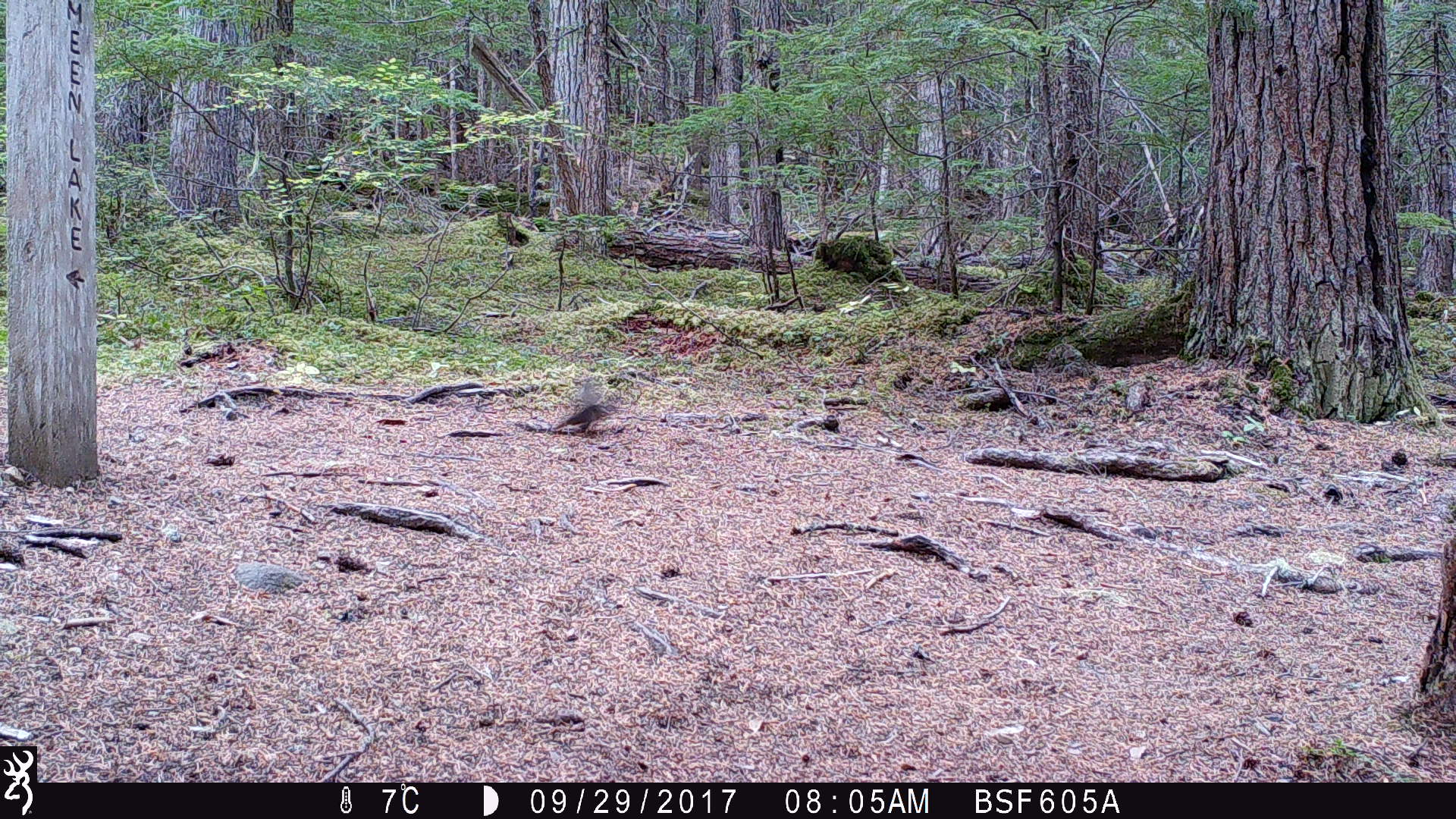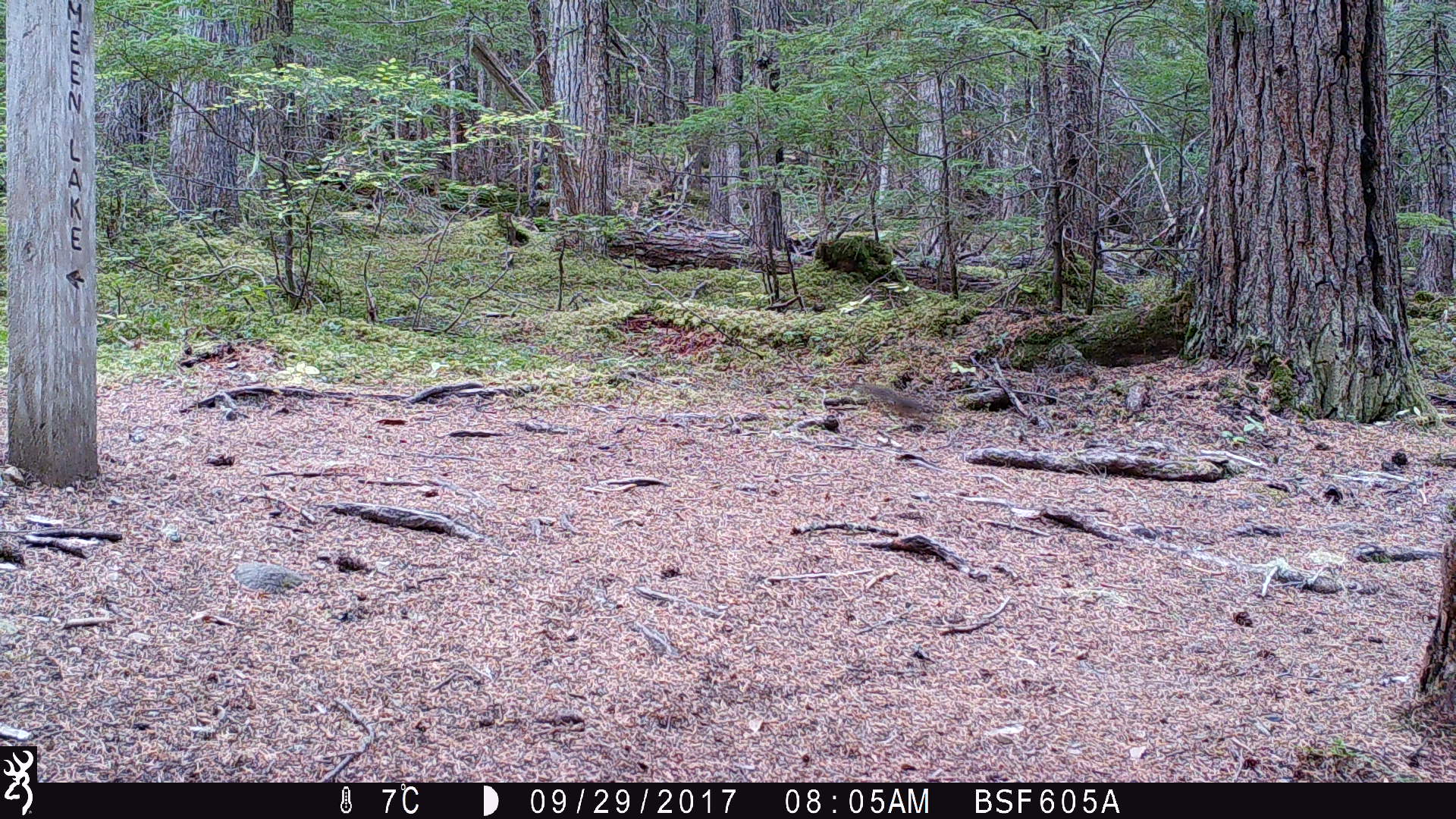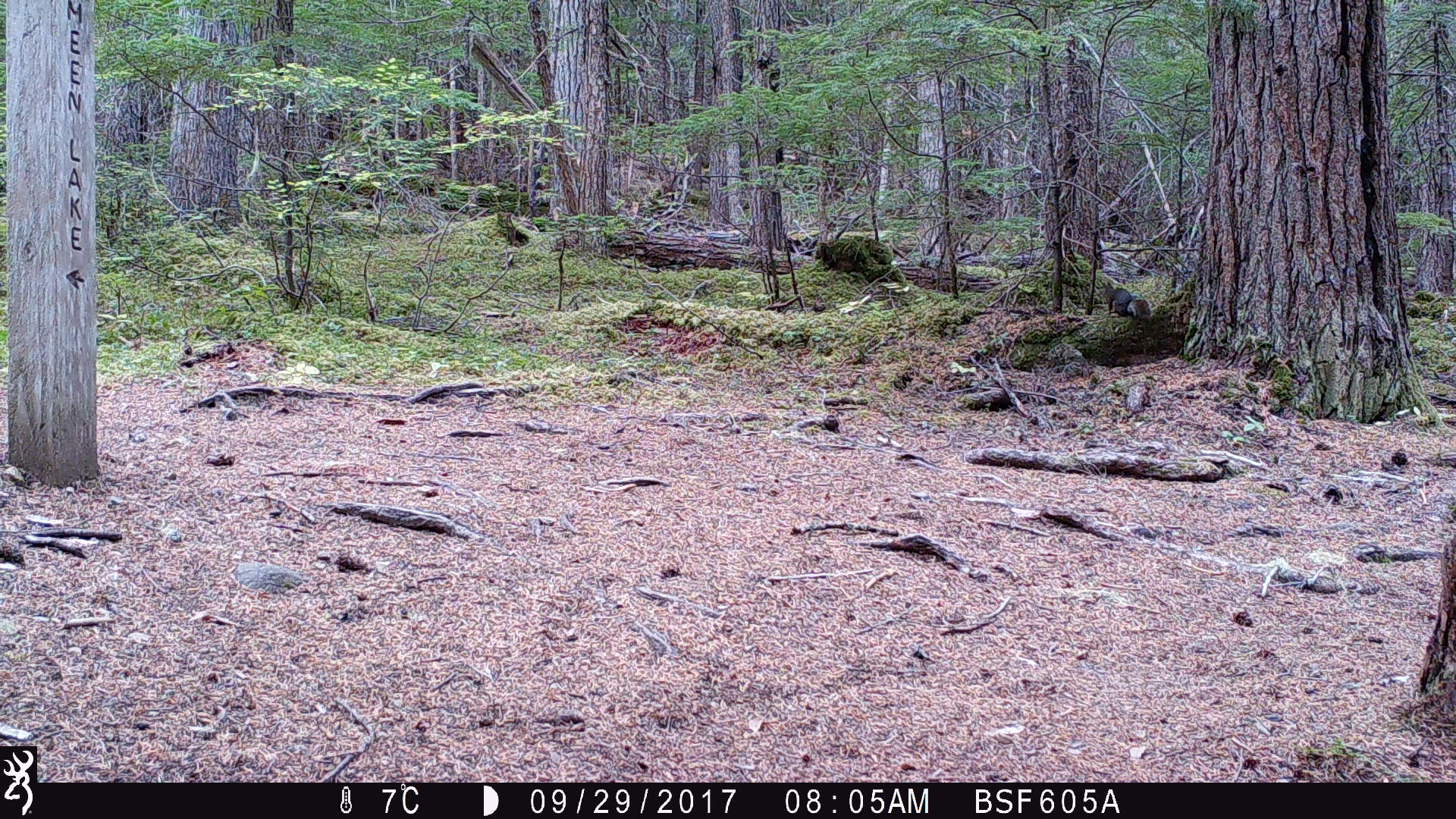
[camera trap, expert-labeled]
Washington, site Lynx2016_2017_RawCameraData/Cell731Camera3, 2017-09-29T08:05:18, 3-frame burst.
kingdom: Animalia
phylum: Chordata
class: Mammalia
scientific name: Mammalia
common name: small mammal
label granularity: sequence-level